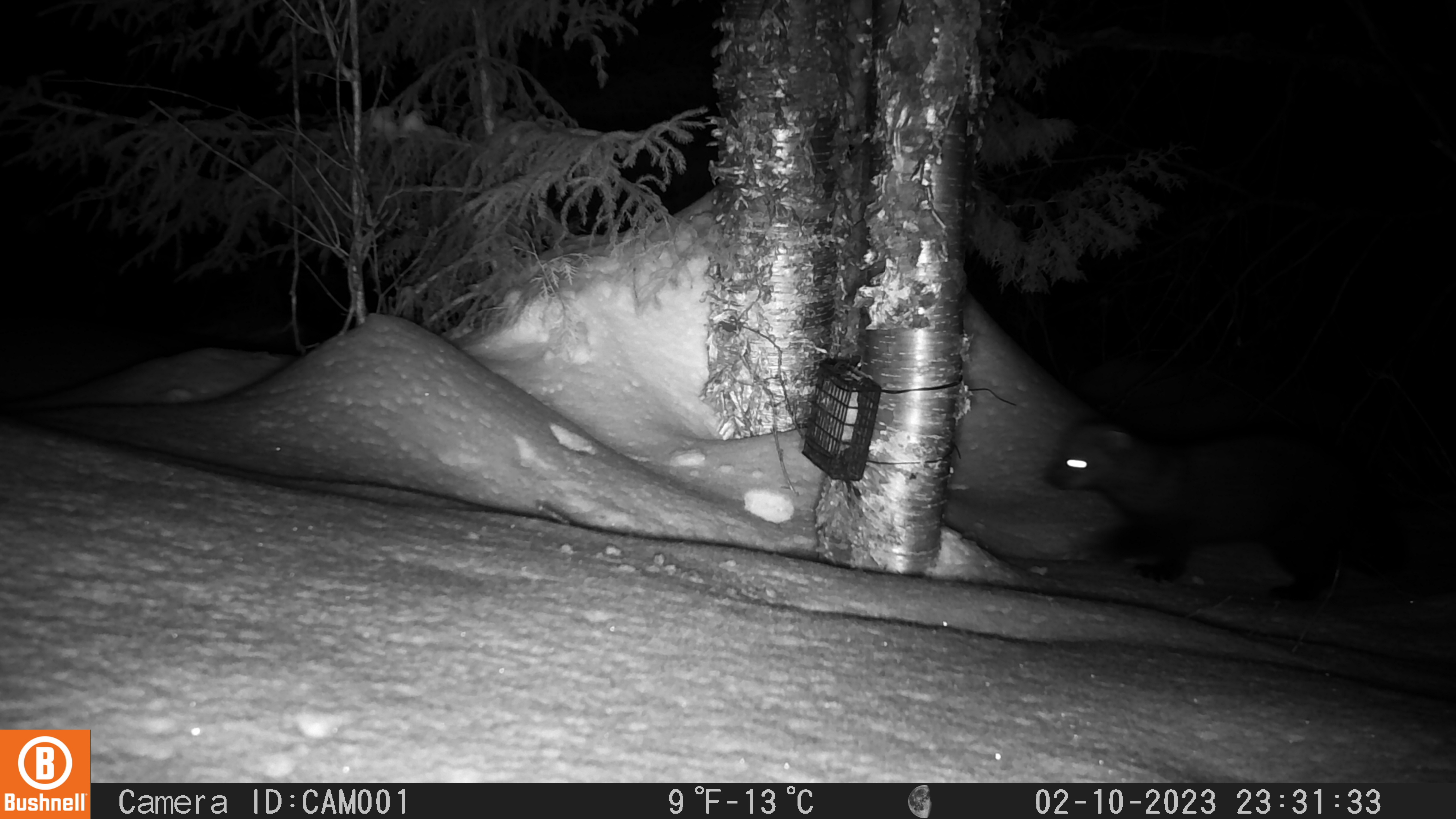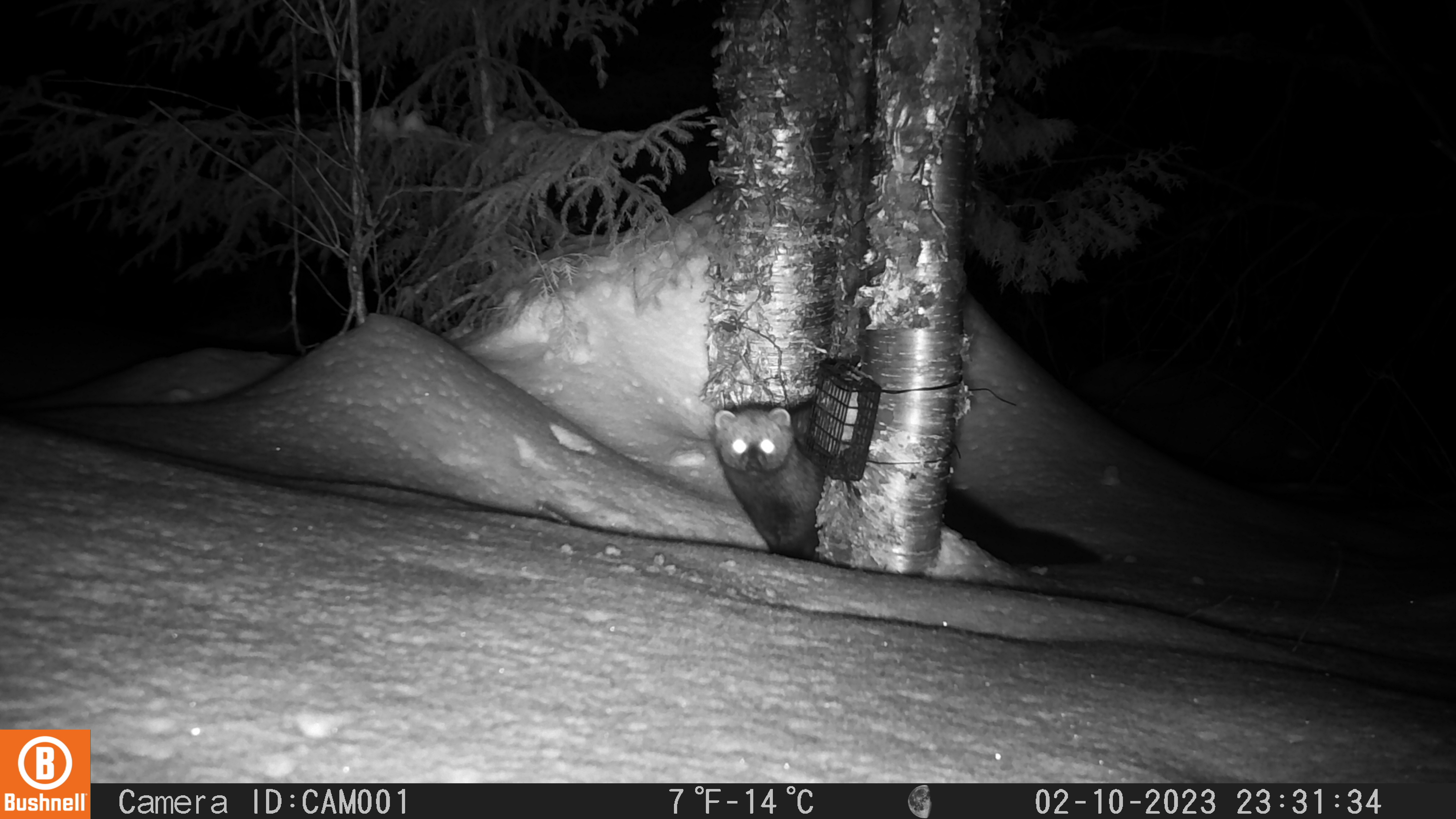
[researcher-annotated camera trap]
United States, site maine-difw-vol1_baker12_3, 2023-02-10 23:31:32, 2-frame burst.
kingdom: Animalia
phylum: Chordata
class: Mammalia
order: Carnivora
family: Mustelidae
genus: Pekania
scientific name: Pekania pennanti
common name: fisher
Fisher (Pekania pennanti).